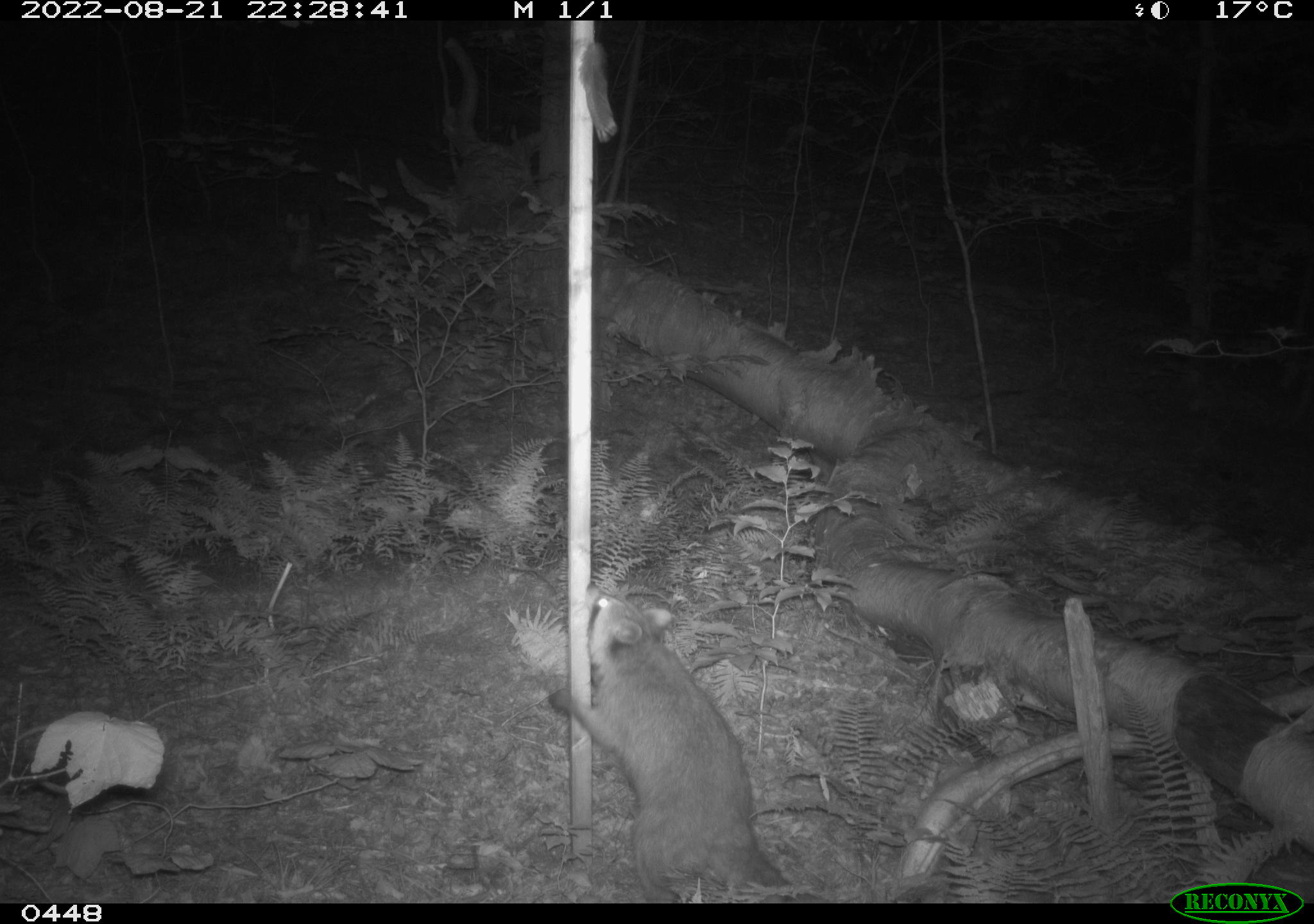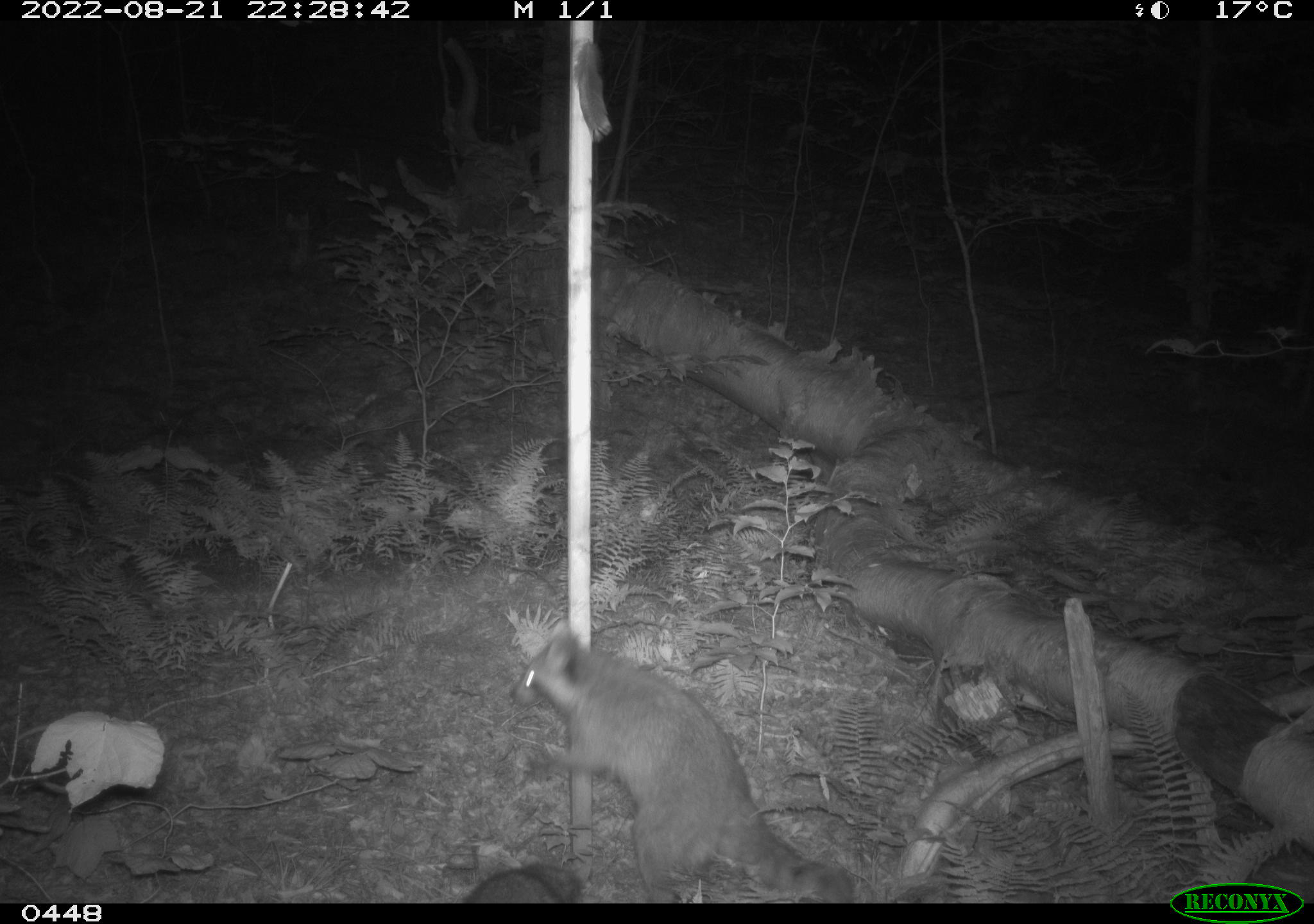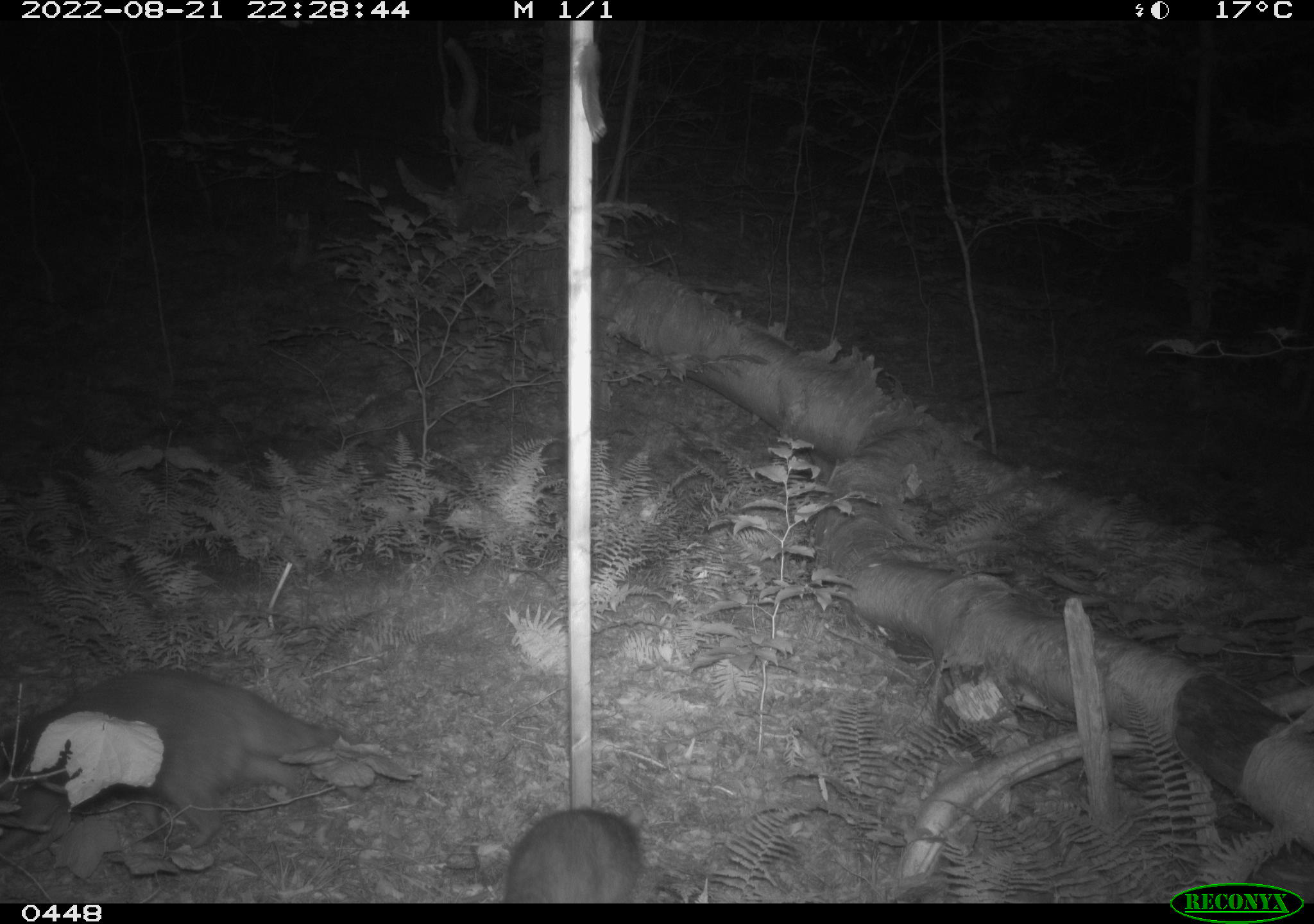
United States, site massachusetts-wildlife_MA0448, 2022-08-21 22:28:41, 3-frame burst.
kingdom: Animalia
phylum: Chordata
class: Mammalia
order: Carnivora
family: Procyonidae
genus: Procyon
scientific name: Procyon lotor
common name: raccoon